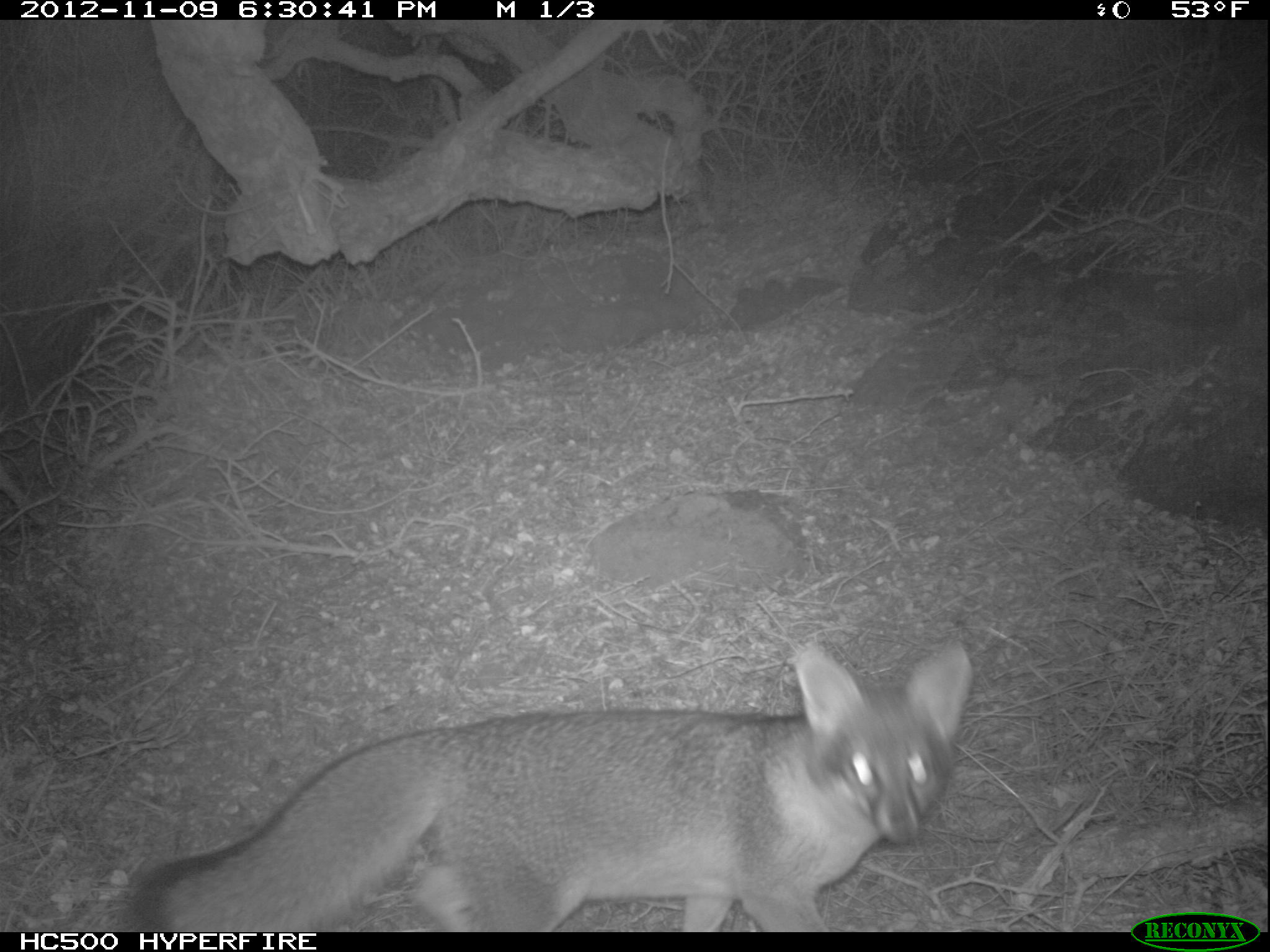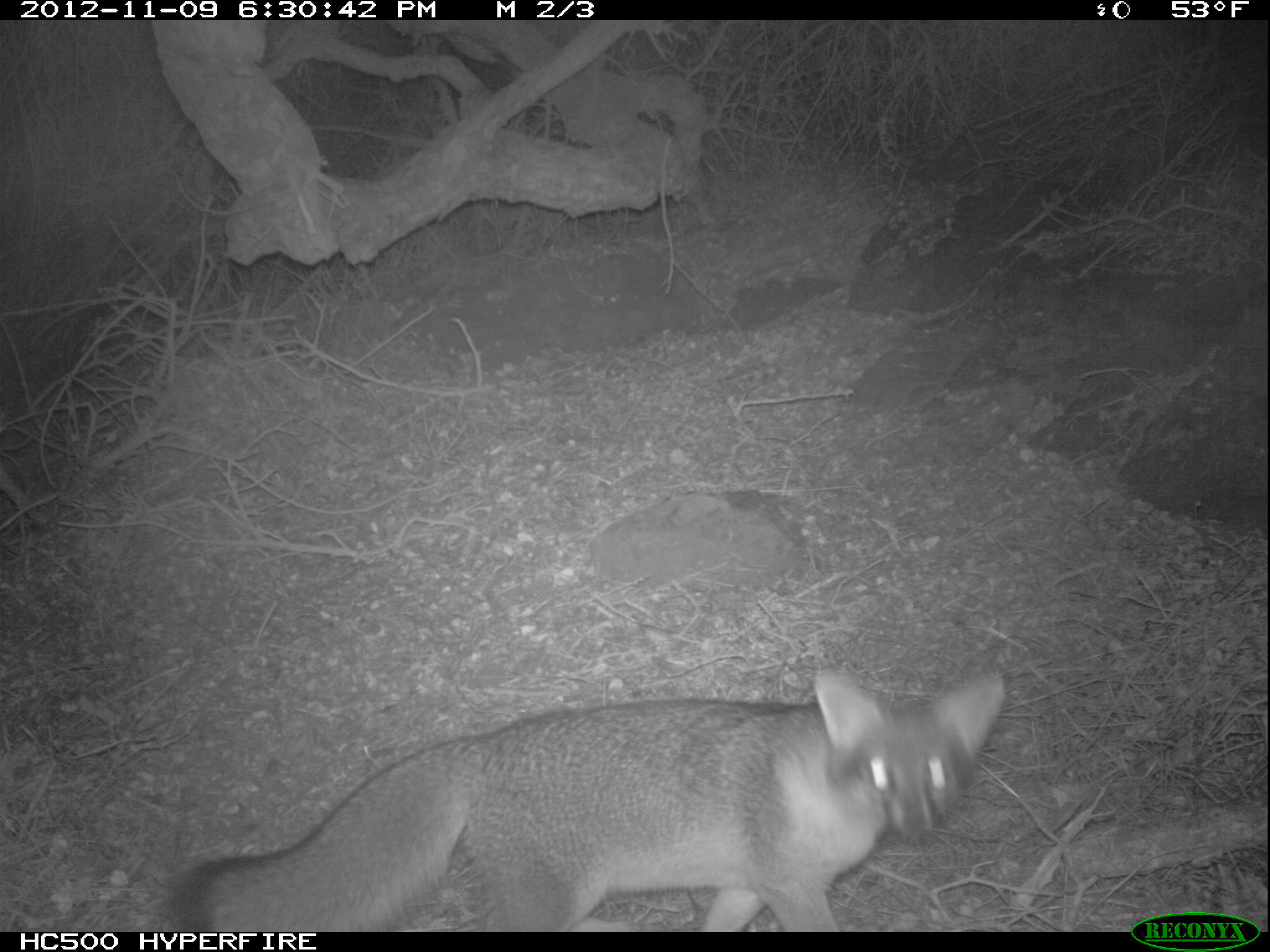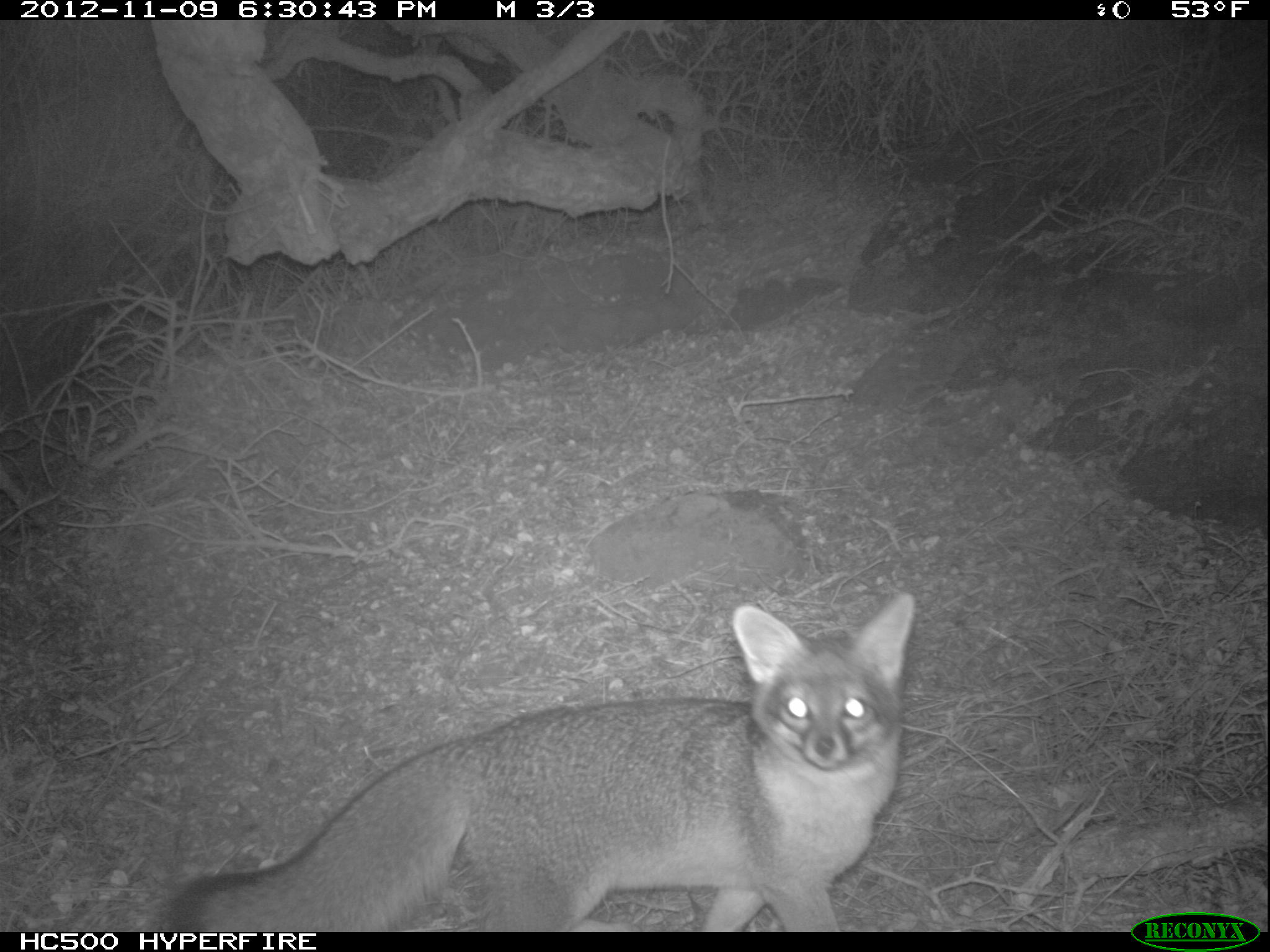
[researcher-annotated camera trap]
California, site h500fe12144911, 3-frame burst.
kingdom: Animalia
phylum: Chordata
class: Mammalia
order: Carnivora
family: Canidae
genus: Urocyon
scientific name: Urocyon littoralis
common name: island fox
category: fox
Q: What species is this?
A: Fox (island fox) (Urocyon littoralis).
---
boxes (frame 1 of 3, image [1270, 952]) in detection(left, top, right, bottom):
fox: detection(125, 638, 970, 931)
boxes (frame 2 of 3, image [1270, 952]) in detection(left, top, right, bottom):
fox: detection(166, 669, 1004, 929)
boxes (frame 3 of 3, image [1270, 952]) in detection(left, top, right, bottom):
fox: detection(166, 588, 917, 931)